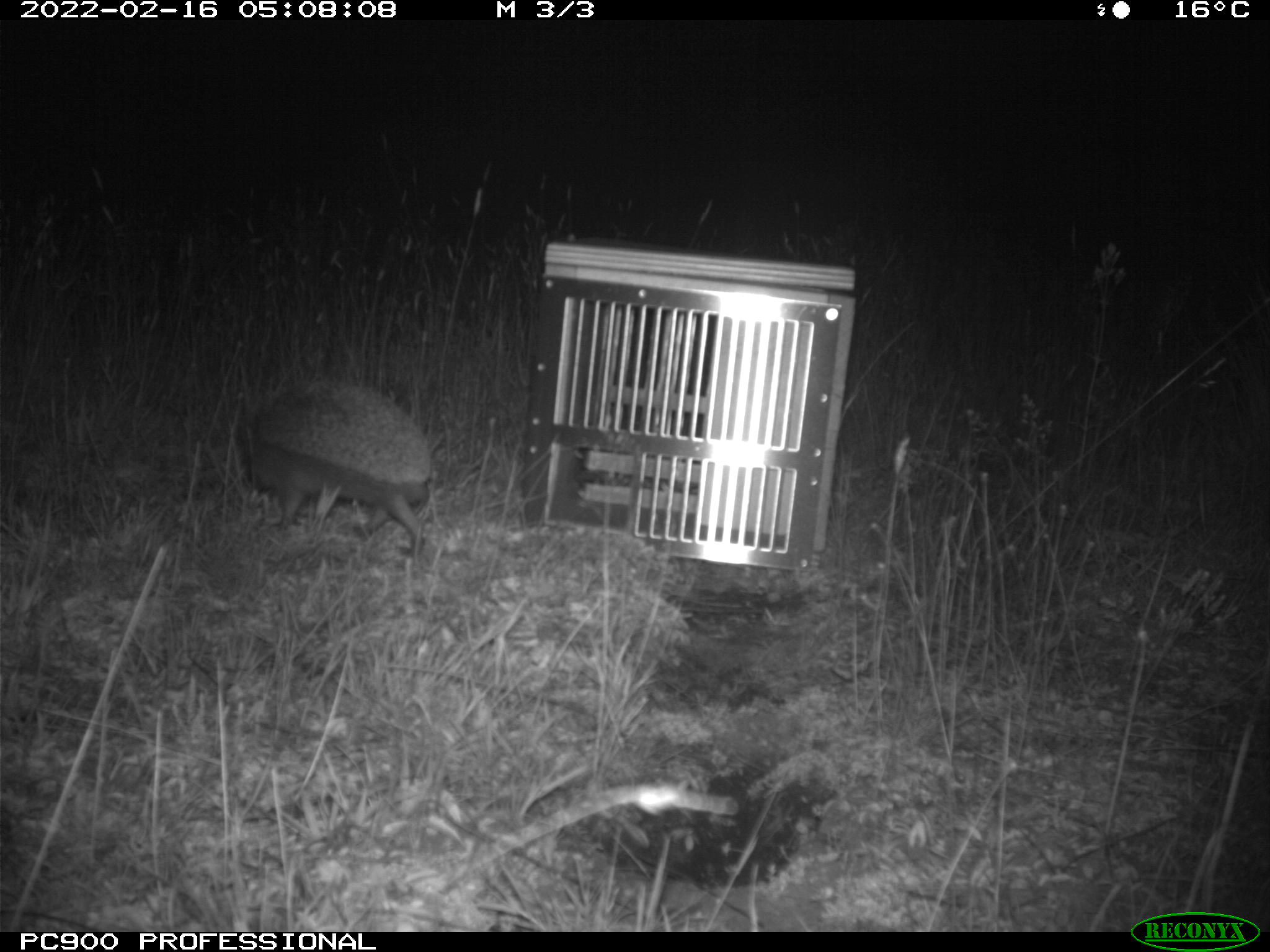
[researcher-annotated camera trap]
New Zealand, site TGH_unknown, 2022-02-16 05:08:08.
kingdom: Animalia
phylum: Chordata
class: Mammalia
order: Eulipotyphla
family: Erinaceidae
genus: Erinaceus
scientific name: Erinaceus europaeus europaeus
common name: european hedgehog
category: hedgehog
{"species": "hedgehog (european hedgehog) (Erinaceus europaeus europaeus)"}